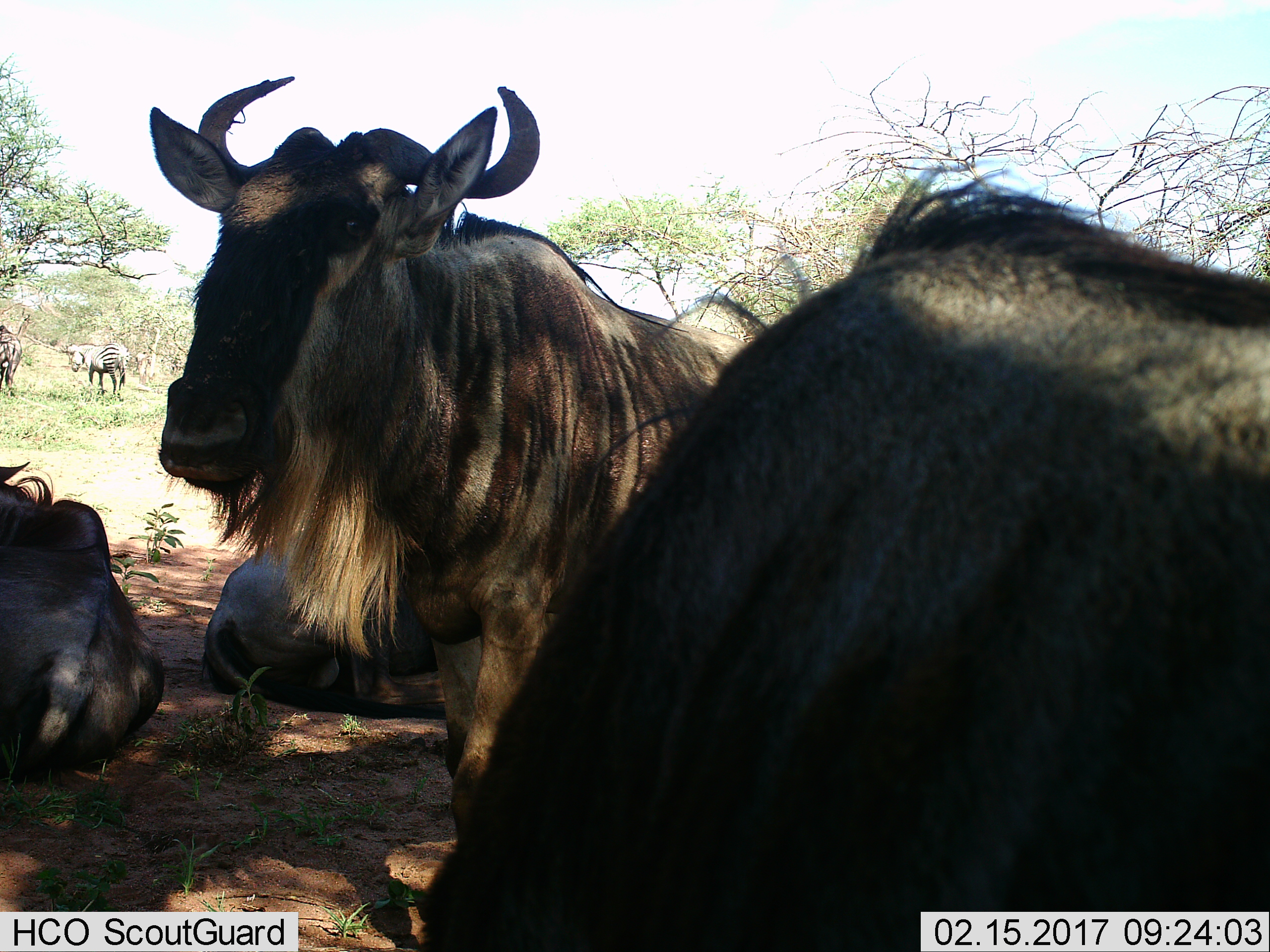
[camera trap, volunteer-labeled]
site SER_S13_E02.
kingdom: Animalia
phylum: Chordata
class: Mammalia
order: Artiodactyla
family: Bovidae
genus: Connochaetes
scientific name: Connochaetes taurinus taurinus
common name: blue wildebeest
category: wildebeestblue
Wildebeestblue (blue wildebeest) (Connochaetes taurinus taurinus), count 4. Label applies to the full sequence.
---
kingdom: Animalia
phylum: Chordata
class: Mammalia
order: Perissodactyla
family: Equidae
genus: Equus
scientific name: Equus quagga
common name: plains zebra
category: zebraplains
Zebraplains (plains zebra) (Equus quagga), count 2. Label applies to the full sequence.